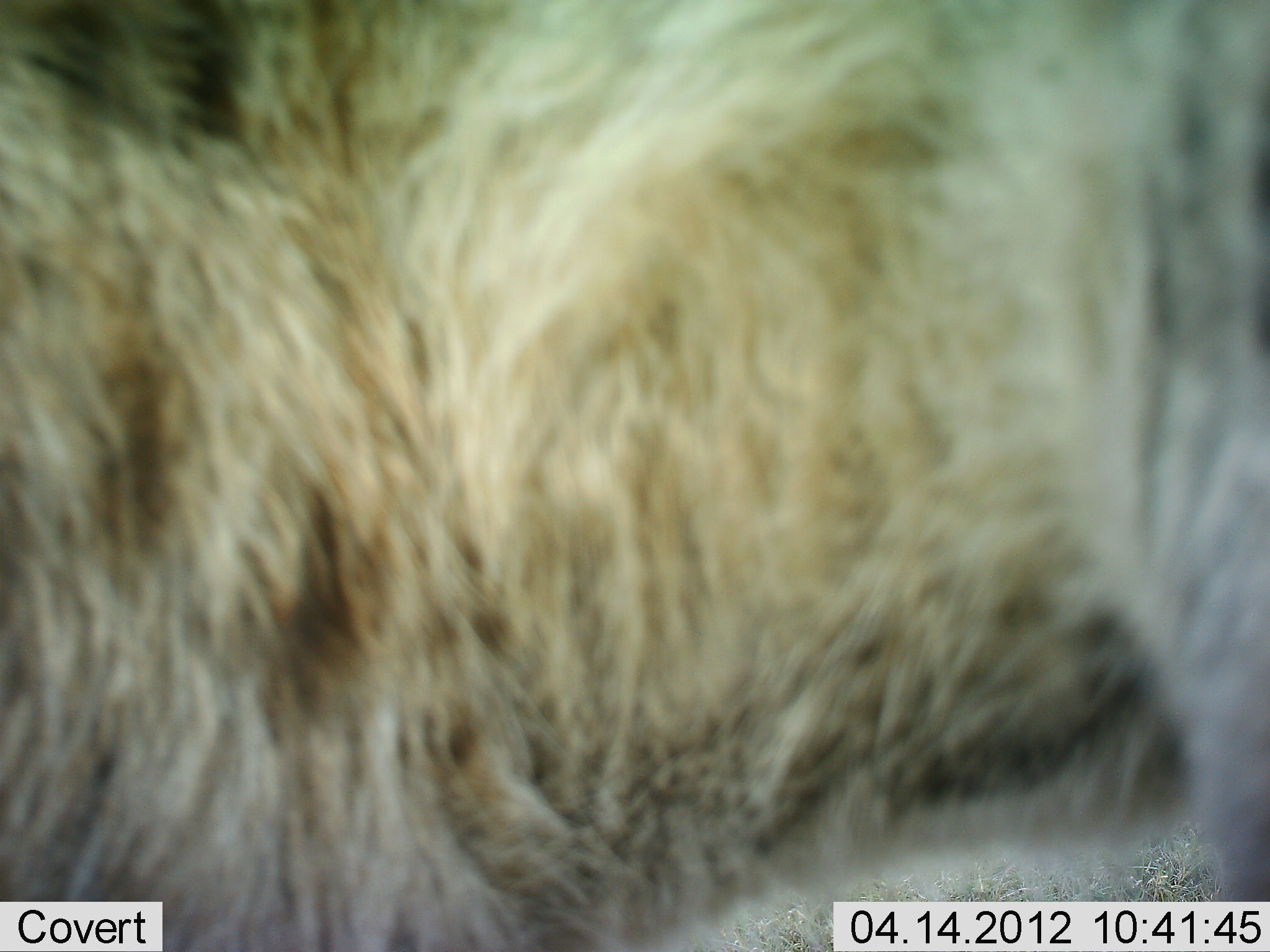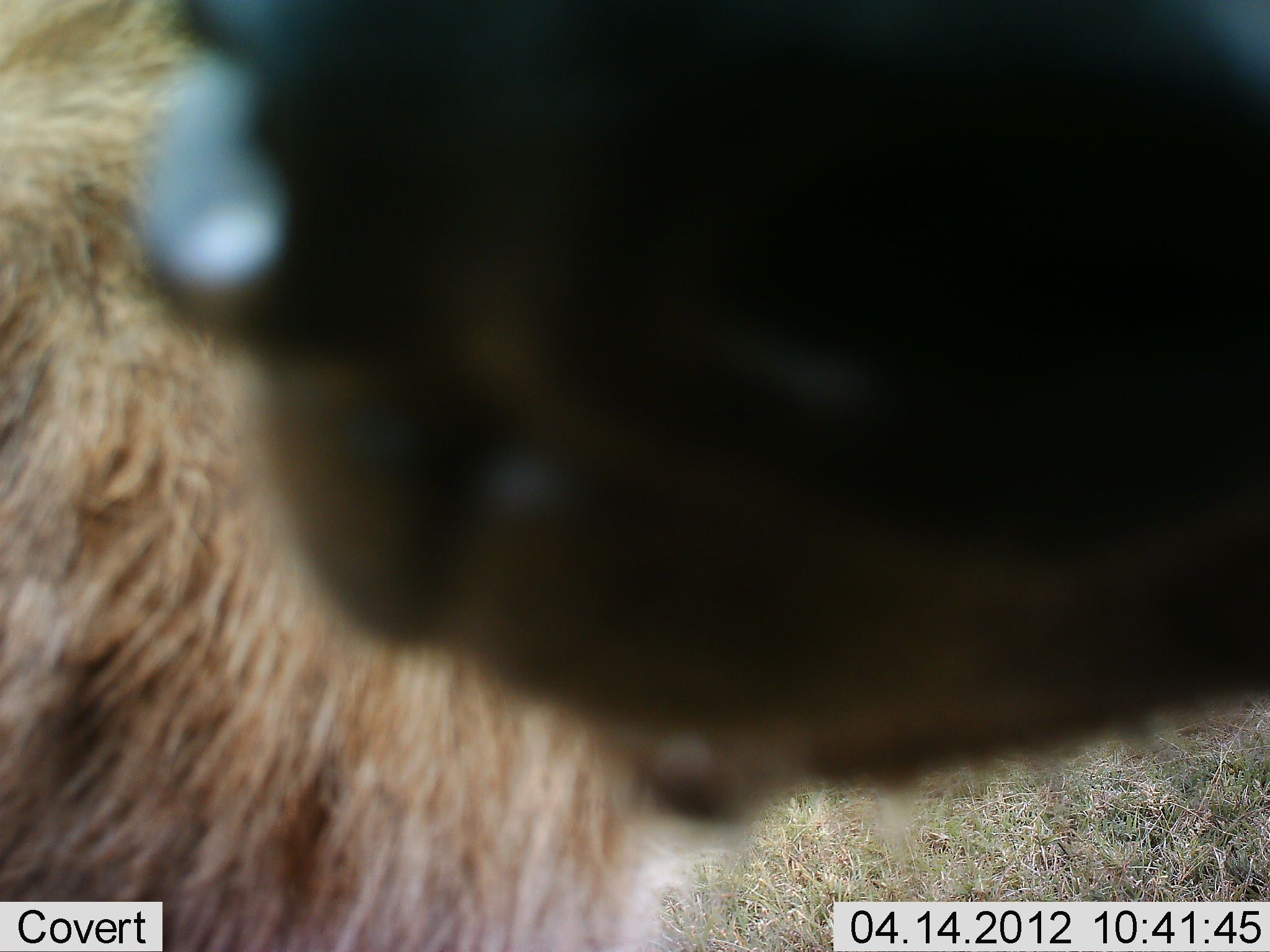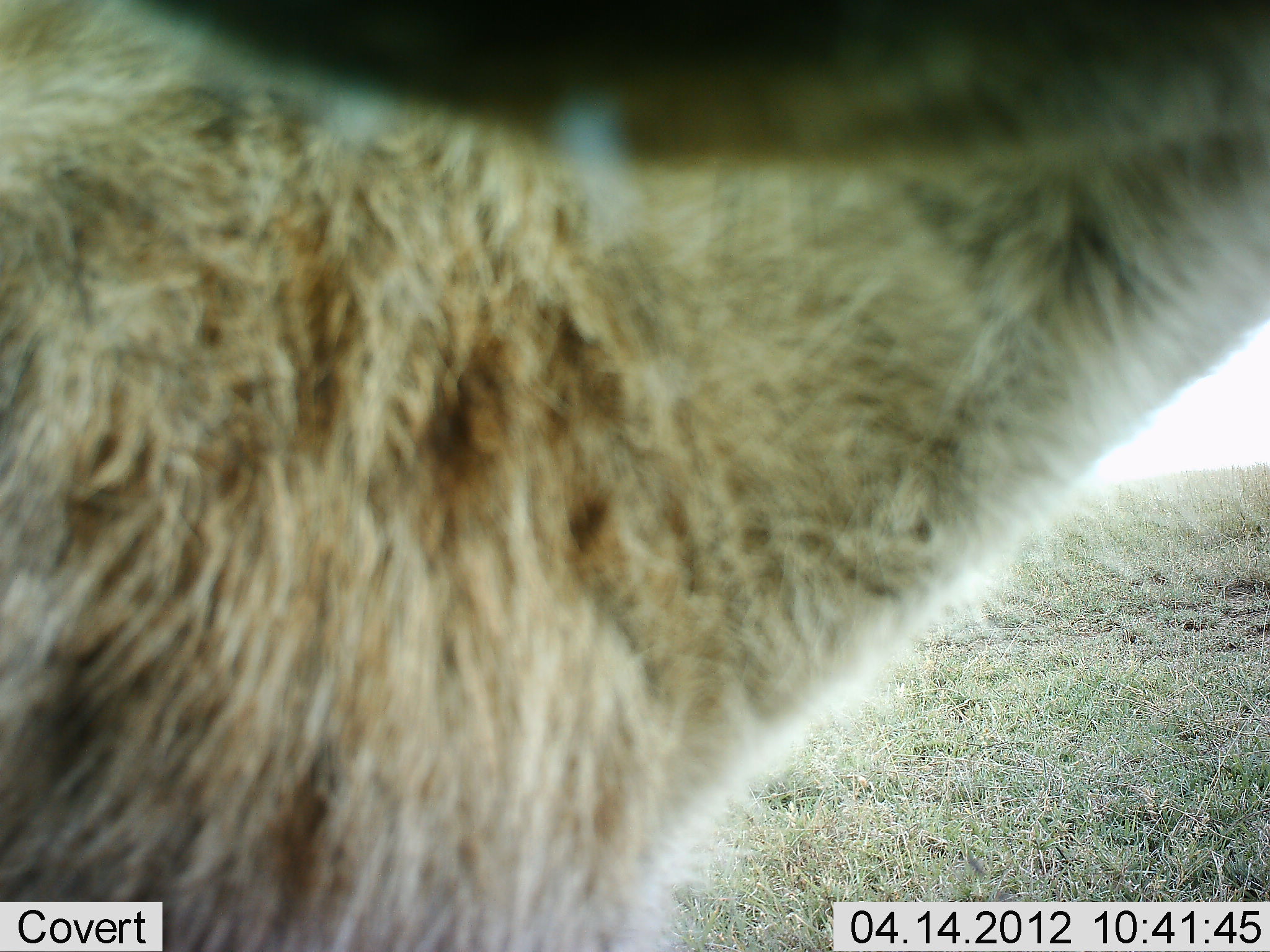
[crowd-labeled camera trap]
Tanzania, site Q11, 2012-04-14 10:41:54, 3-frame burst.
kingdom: Animalia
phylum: Chordata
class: Mammalia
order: Artiodactyla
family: Bovidae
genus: Connochaetes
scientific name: Connochaetes taurinus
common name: blue wildebeest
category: wildebeest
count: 1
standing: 85%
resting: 0%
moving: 8%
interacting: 23%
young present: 0%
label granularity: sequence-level